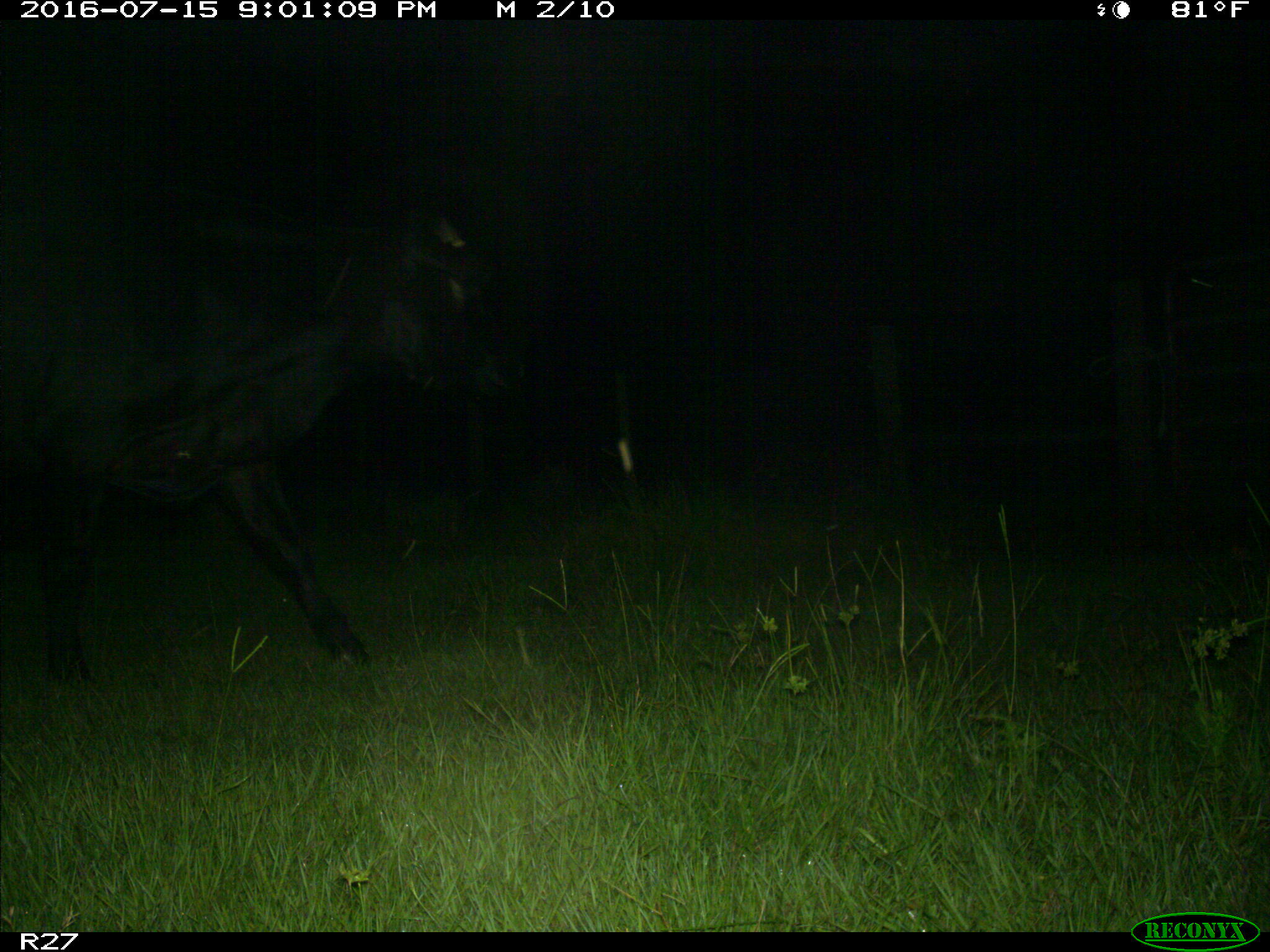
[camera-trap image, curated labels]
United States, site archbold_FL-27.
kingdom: Animalia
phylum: Chordata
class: Mammalia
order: Artiodactyla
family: Bovidae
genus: Bos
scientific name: Bos taurus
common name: domestic cow